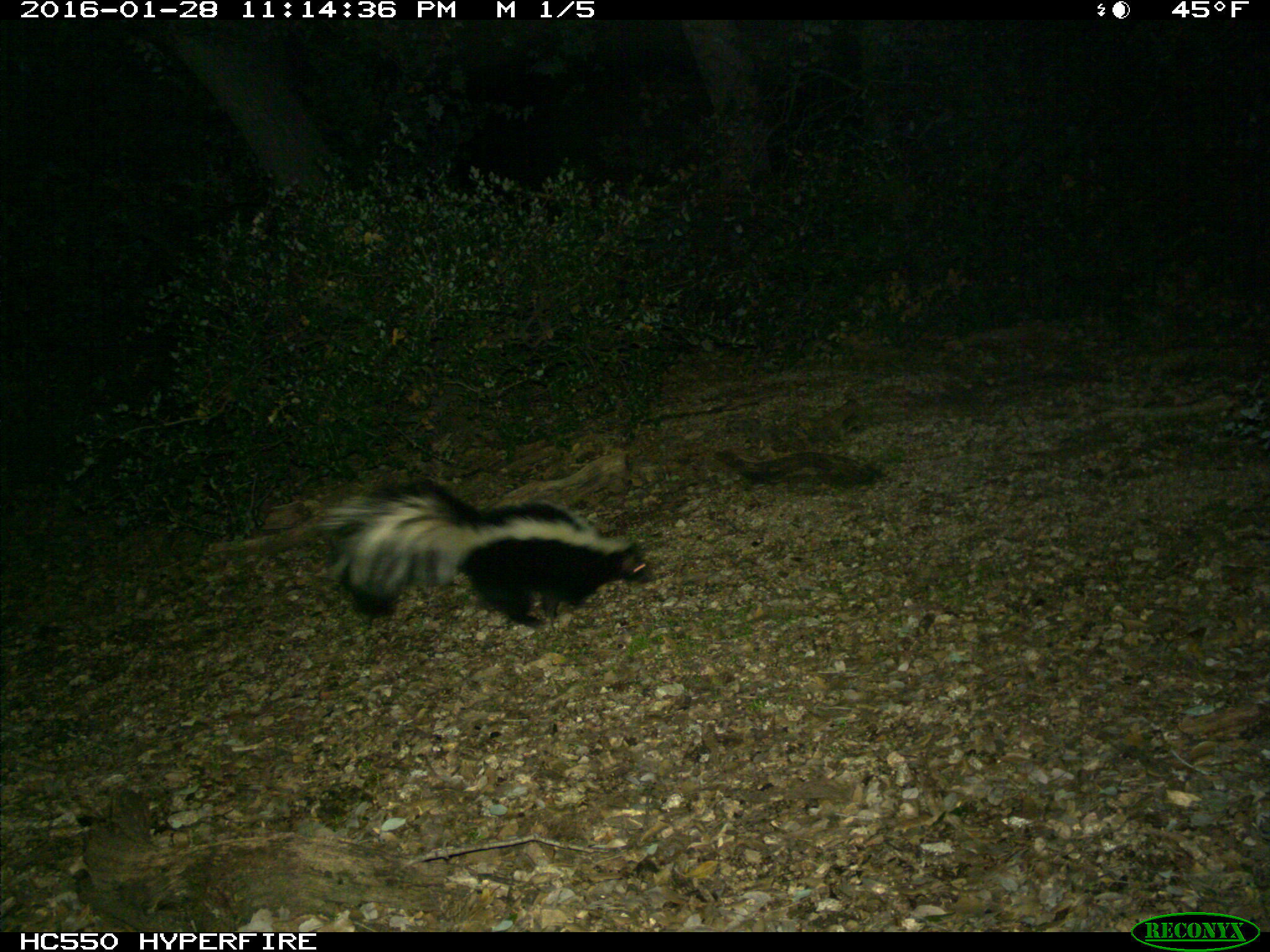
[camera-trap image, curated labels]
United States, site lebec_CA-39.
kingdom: Animalia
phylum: Chordata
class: Mammalia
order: Carnivora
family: Mephitidae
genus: Mephitis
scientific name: Mephitis mephitis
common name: striped skunk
Mephitis mephitis (striped skunk).